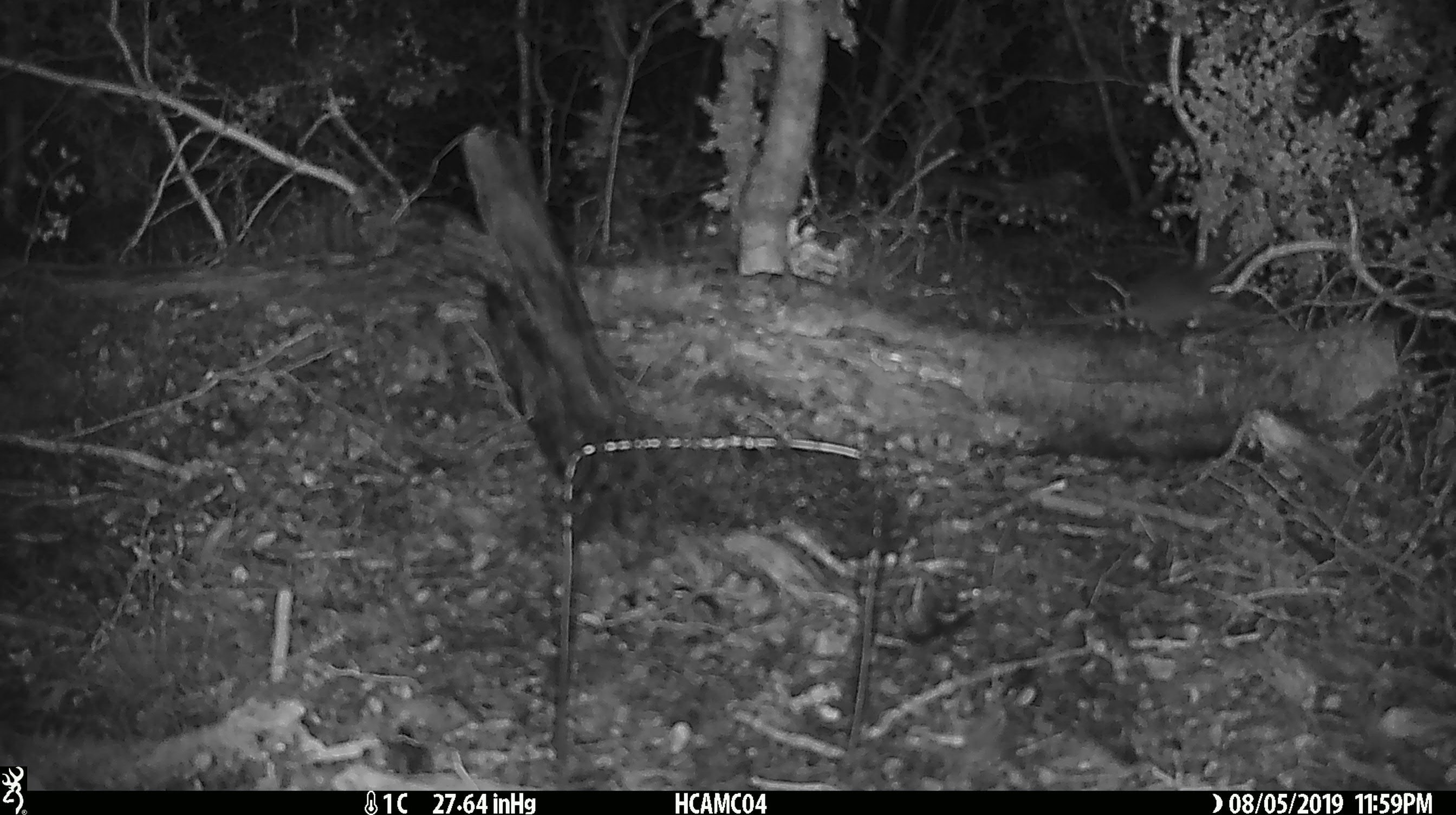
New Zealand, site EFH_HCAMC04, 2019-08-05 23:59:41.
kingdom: Animalia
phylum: Chordata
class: Mammalia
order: Rodentia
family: Muridae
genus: Mus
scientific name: Mus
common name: mouse